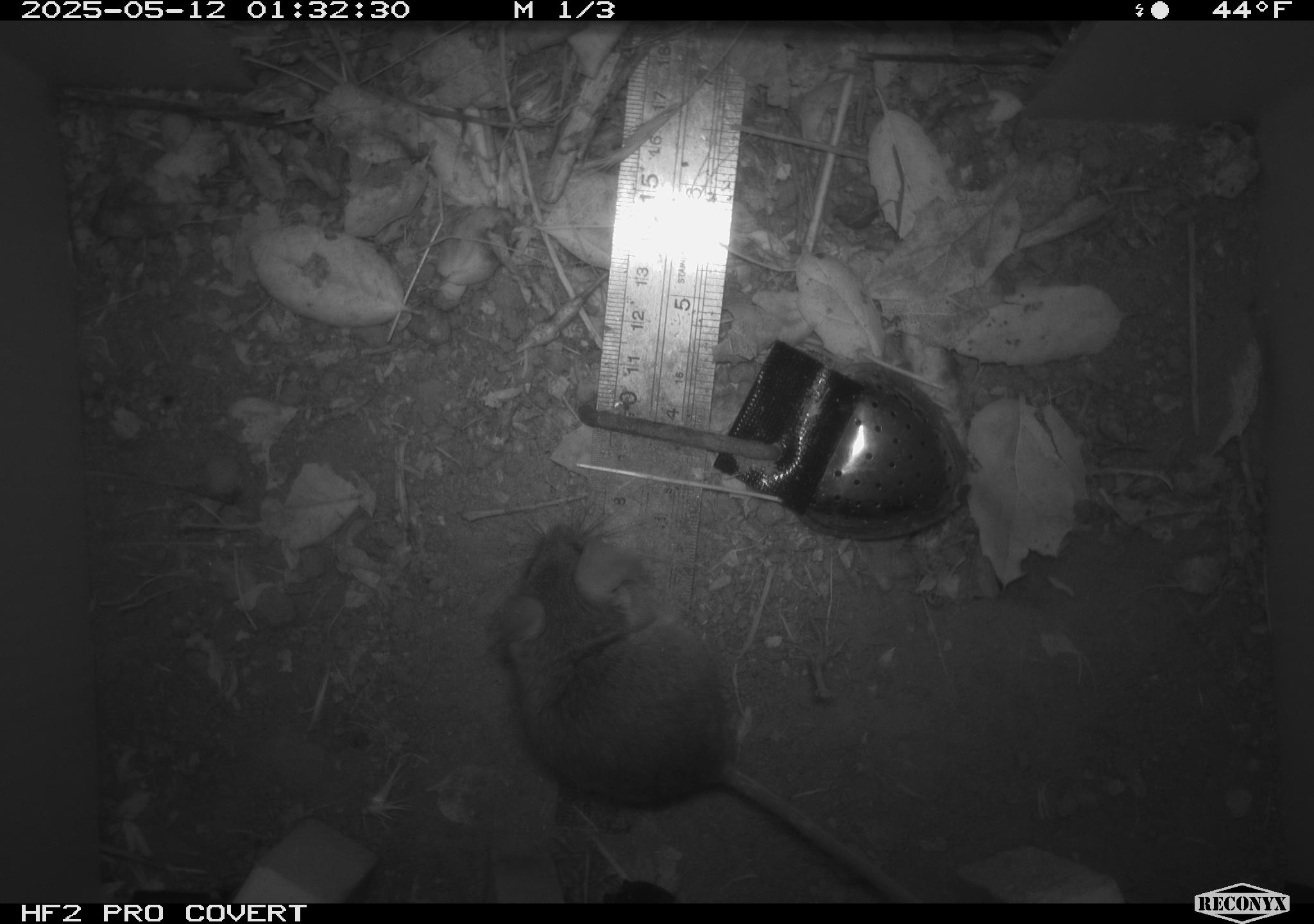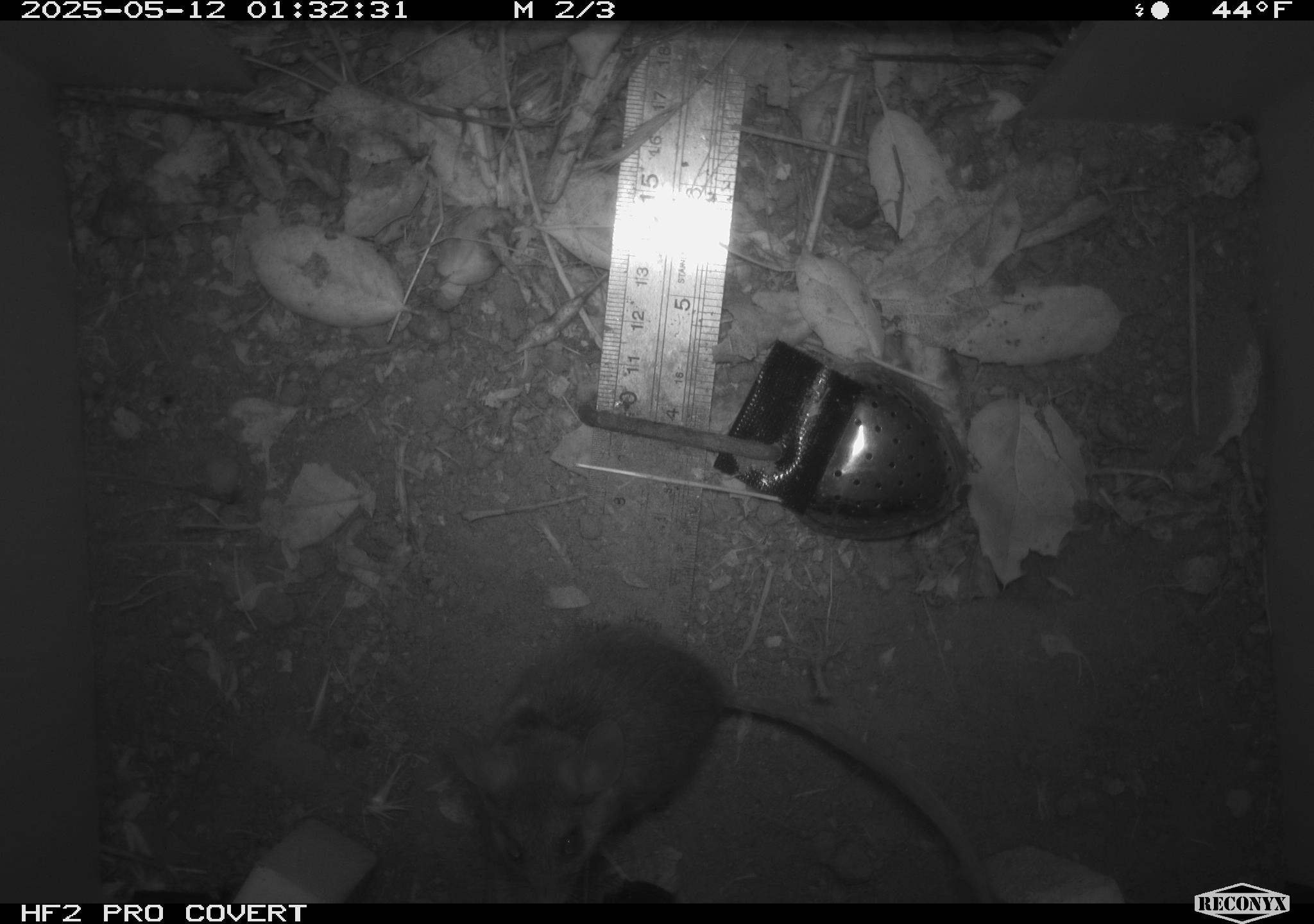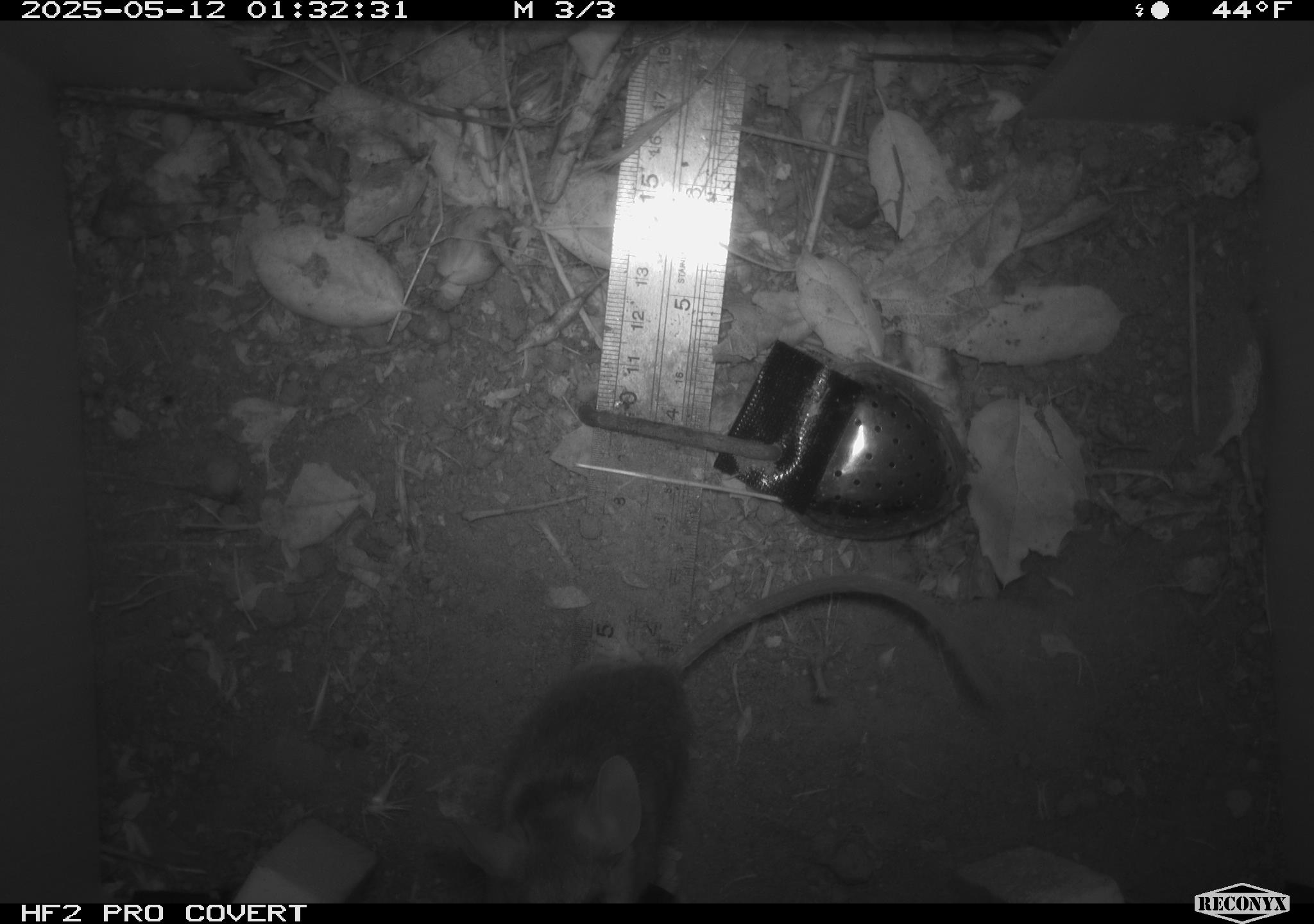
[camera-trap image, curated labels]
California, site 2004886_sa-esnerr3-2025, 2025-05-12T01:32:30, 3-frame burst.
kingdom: Animalia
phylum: Chordata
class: Mammalia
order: Rodentia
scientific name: Rodentia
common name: rodent